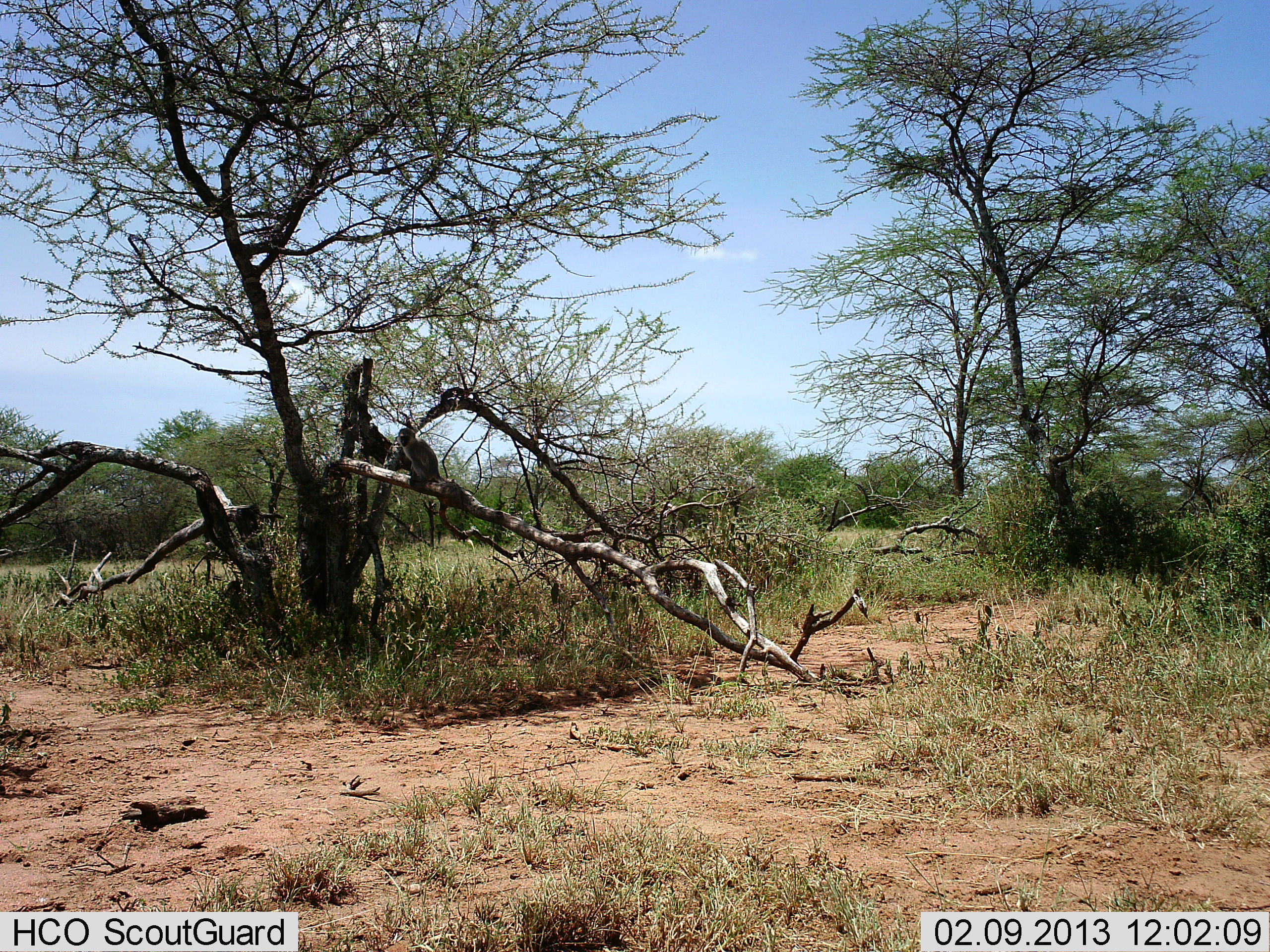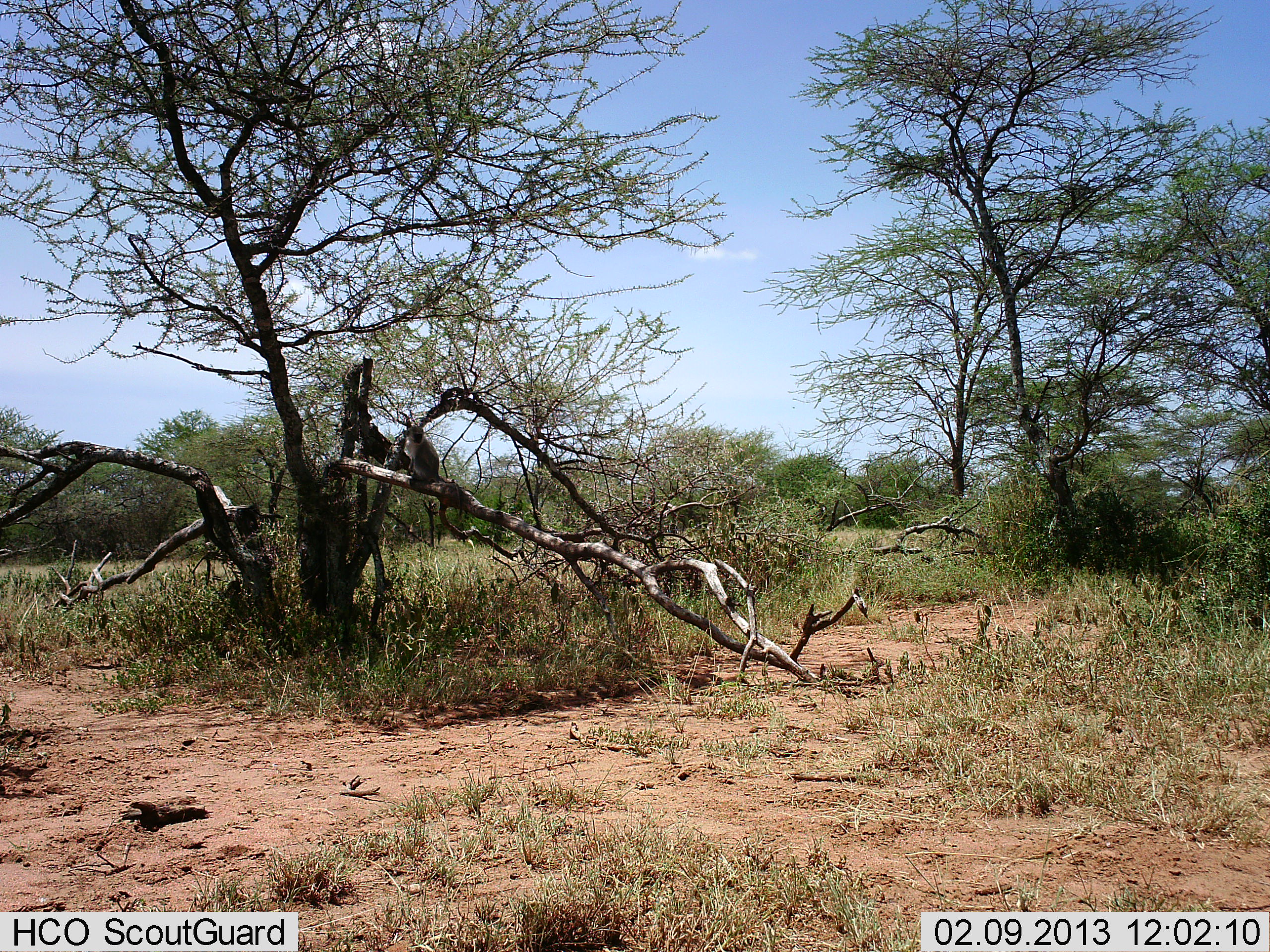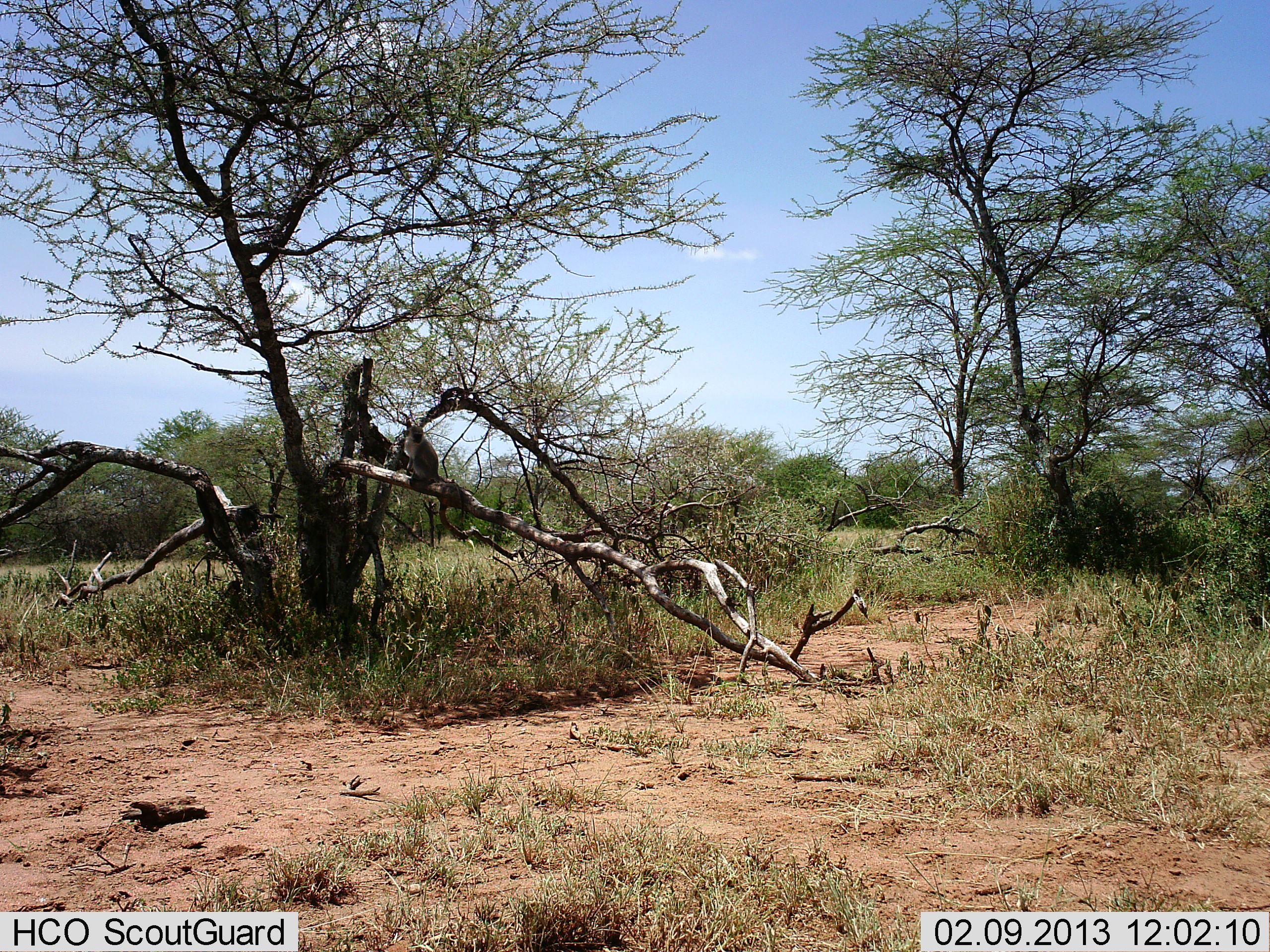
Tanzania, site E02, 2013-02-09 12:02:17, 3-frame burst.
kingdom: Animalia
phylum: Chordata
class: Mammalia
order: Primates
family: Cercopithecidae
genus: Chlorocebus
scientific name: Chlorocebus pygerythrus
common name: vervet monkey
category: monkeyvervet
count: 1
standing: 32%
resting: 58%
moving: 0%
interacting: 5%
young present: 0%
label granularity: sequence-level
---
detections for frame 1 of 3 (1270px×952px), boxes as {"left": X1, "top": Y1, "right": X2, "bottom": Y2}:
animal: {"left": 396, "top": 428, "right": 448, "bottom": 486}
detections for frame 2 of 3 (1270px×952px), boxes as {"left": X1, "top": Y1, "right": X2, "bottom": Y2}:
animal: {"left": 401, "top": 425, "right": 448, "bottom": 486}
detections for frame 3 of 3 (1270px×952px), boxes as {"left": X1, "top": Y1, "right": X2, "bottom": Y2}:
animal: {"left": 401, "top": 425, "right": 448, "bottom": 486}